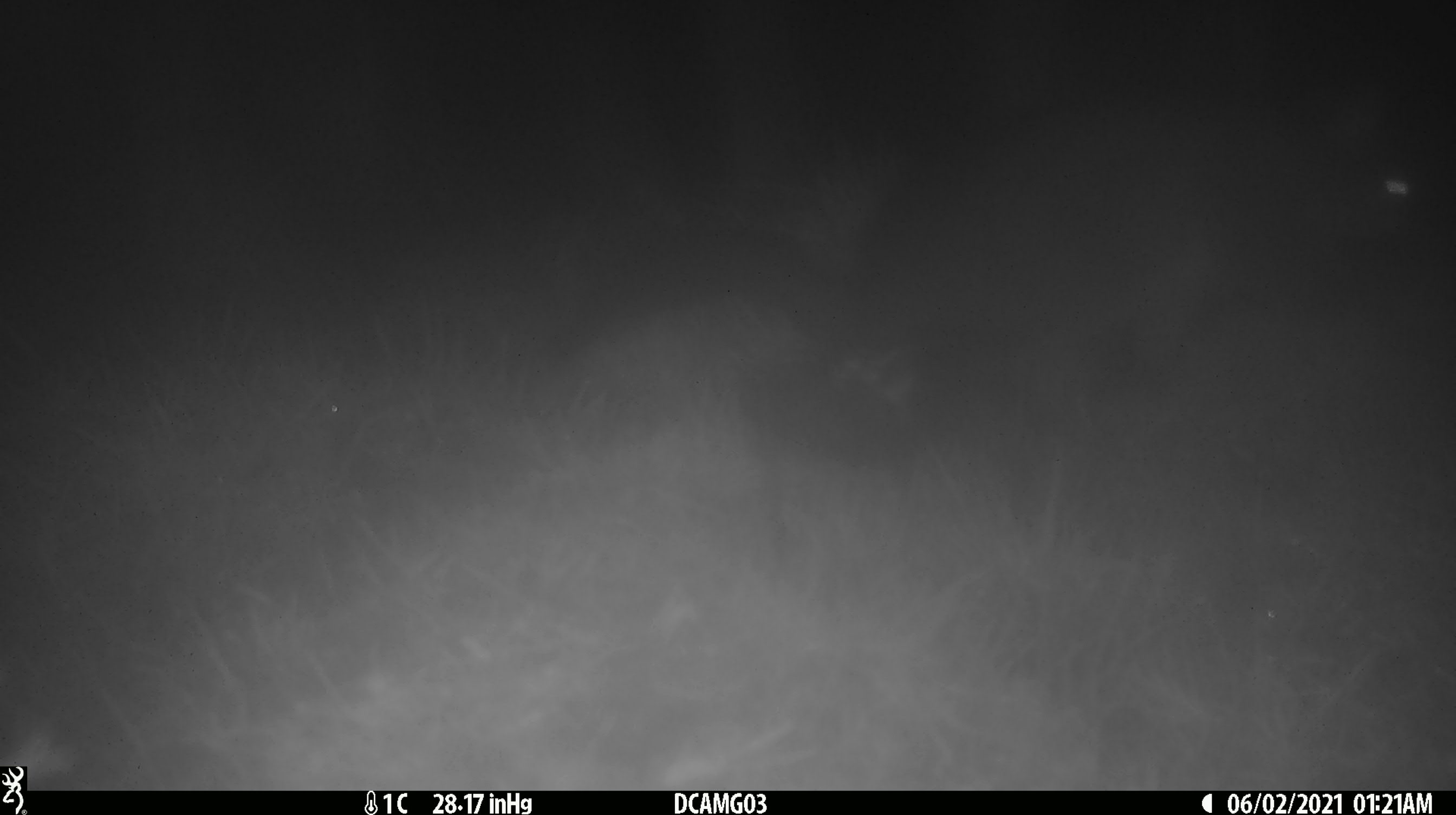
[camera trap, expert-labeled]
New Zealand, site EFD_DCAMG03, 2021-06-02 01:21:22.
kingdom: Animalia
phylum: Chordata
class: Mammalia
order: Diprotodontia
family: Phalangeridae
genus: Trichosurus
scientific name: Trichosurus vulpecula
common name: common brushtail possum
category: possum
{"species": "possum (common brushtail possum) (Trichosurus vulpecula)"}